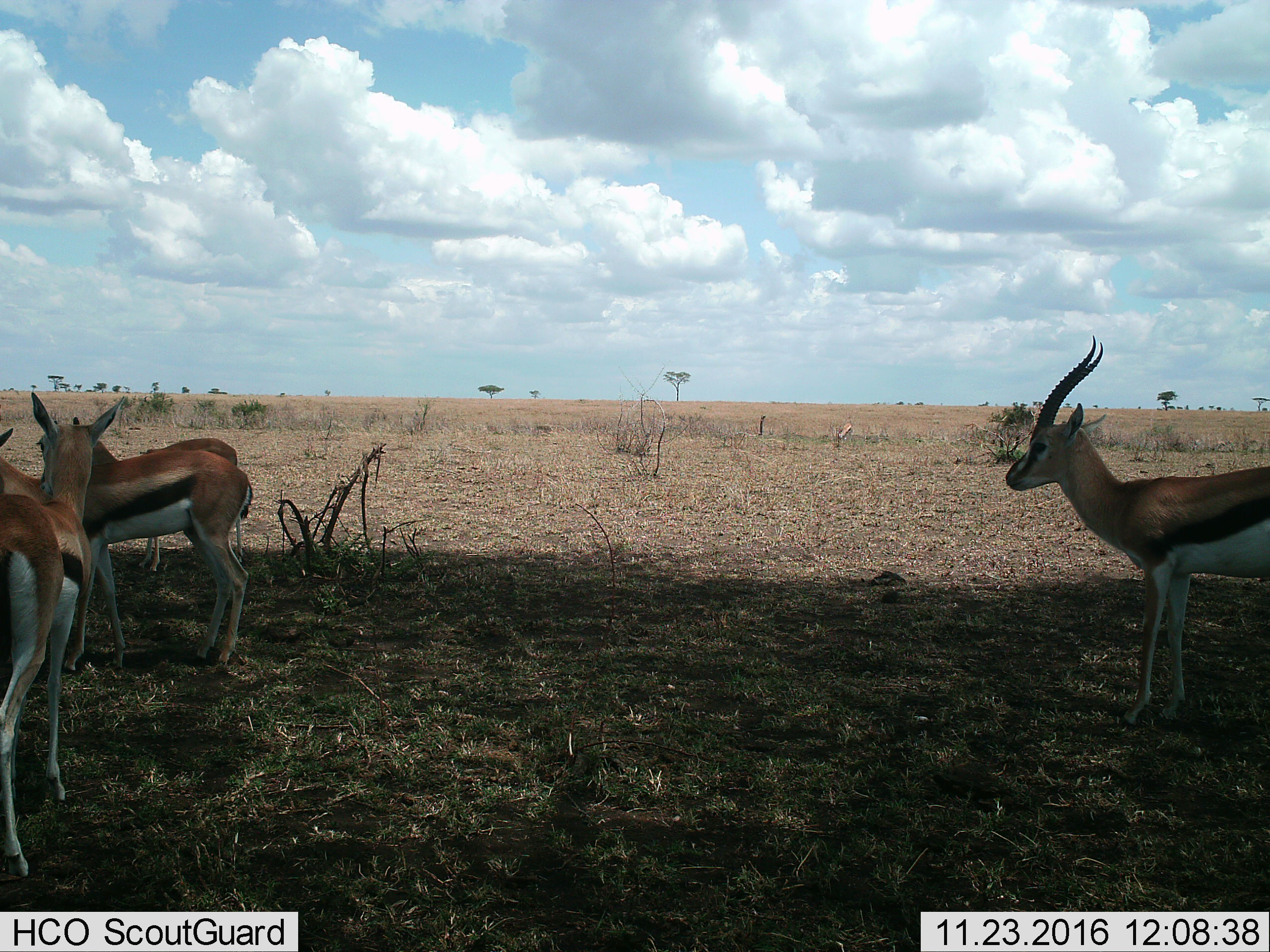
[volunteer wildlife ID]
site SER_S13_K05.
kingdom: Animalia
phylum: Chordata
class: Mammalia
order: Artiodactyla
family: Bovidae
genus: Eudorcas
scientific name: Eudorcas thomsonii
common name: thomson's gazelle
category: gazellethomsons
Gazellethomsons (thomson's gazelle) (Eudorcas thomsonii), count 4. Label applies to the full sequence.